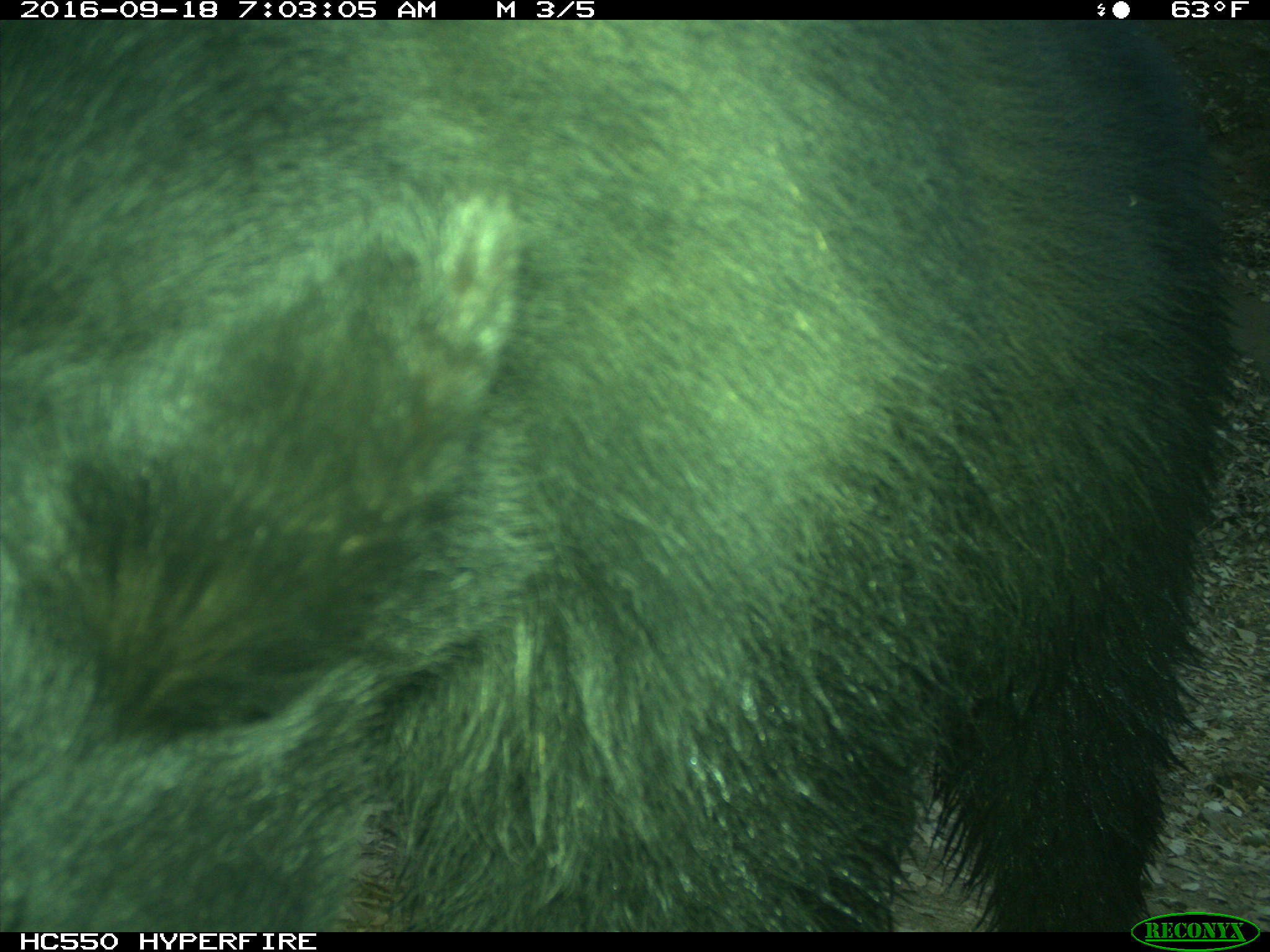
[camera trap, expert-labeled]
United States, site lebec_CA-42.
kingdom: Animalia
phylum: Chordata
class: Mammalia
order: Carnivora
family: Ursidae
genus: Ursus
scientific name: Ursus americanus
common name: american black bear